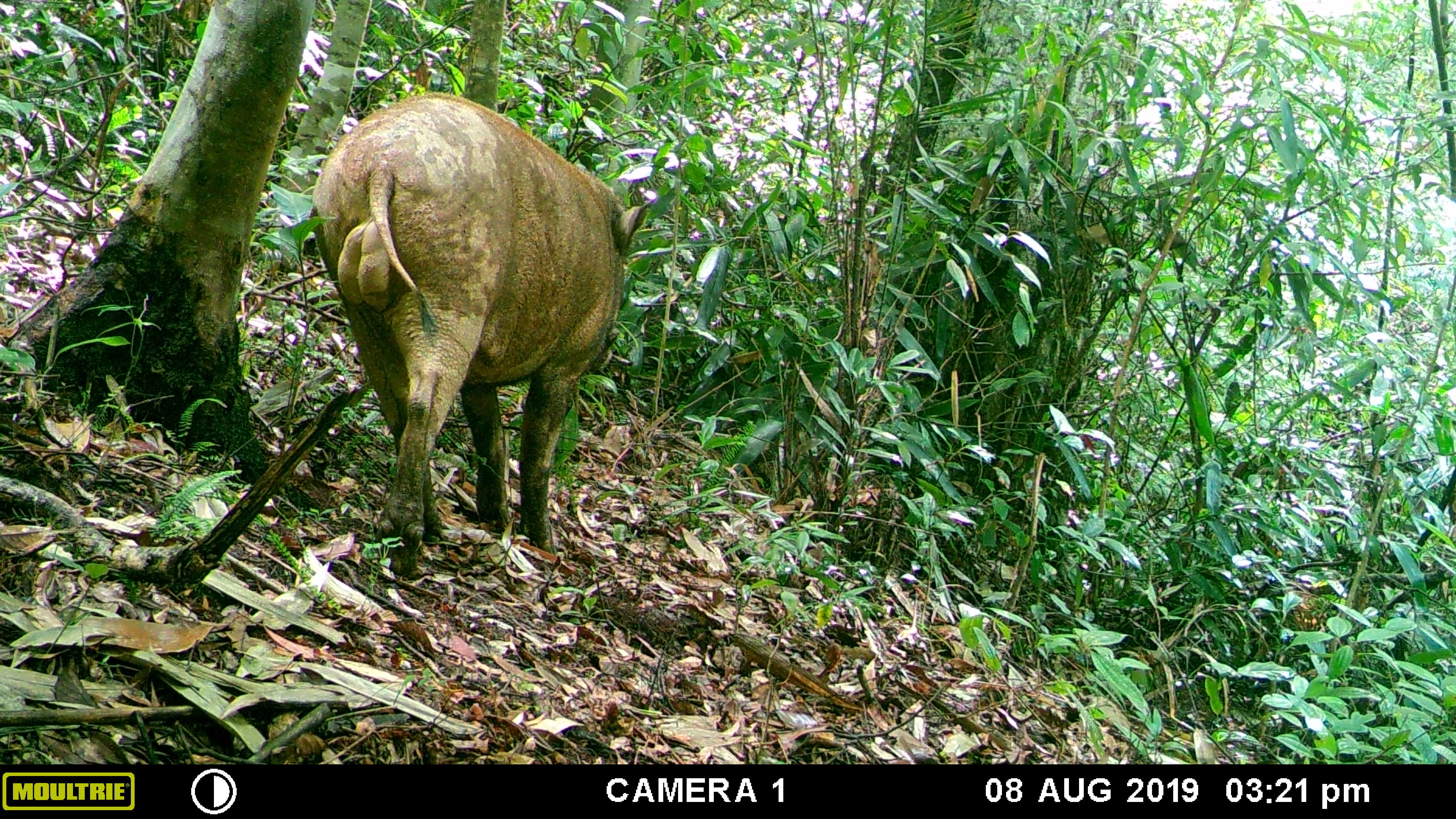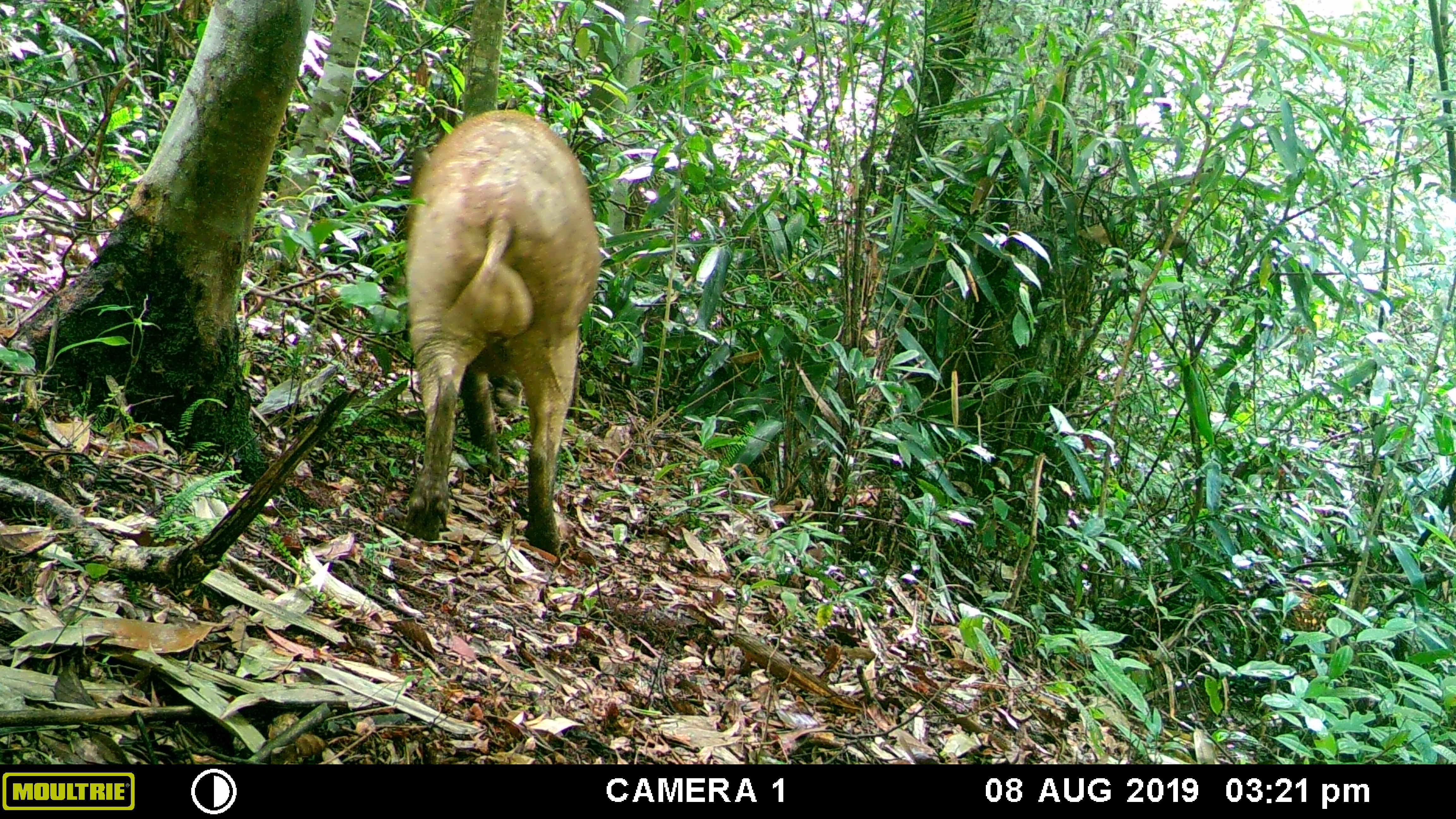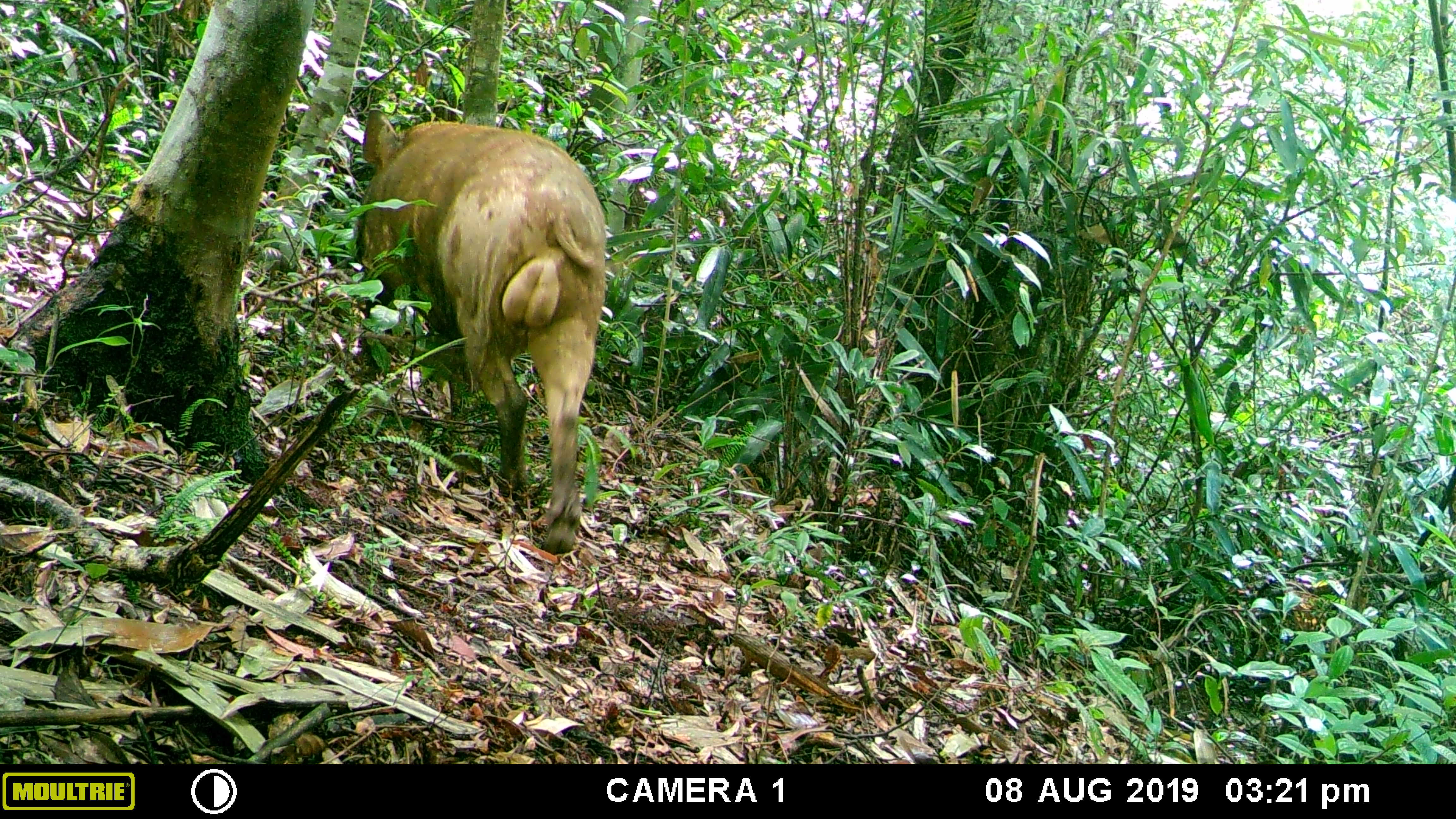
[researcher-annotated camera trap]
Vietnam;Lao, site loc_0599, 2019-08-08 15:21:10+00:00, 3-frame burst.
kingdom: Animalia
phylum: Chordata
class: Mammalia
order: Artiodactyla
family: Suidae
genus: Sus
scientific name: Sus scrofa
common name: eurasian wild pig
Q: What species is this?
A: Eurasian wild pig (Sus scrofa).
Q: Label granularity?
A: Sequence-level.